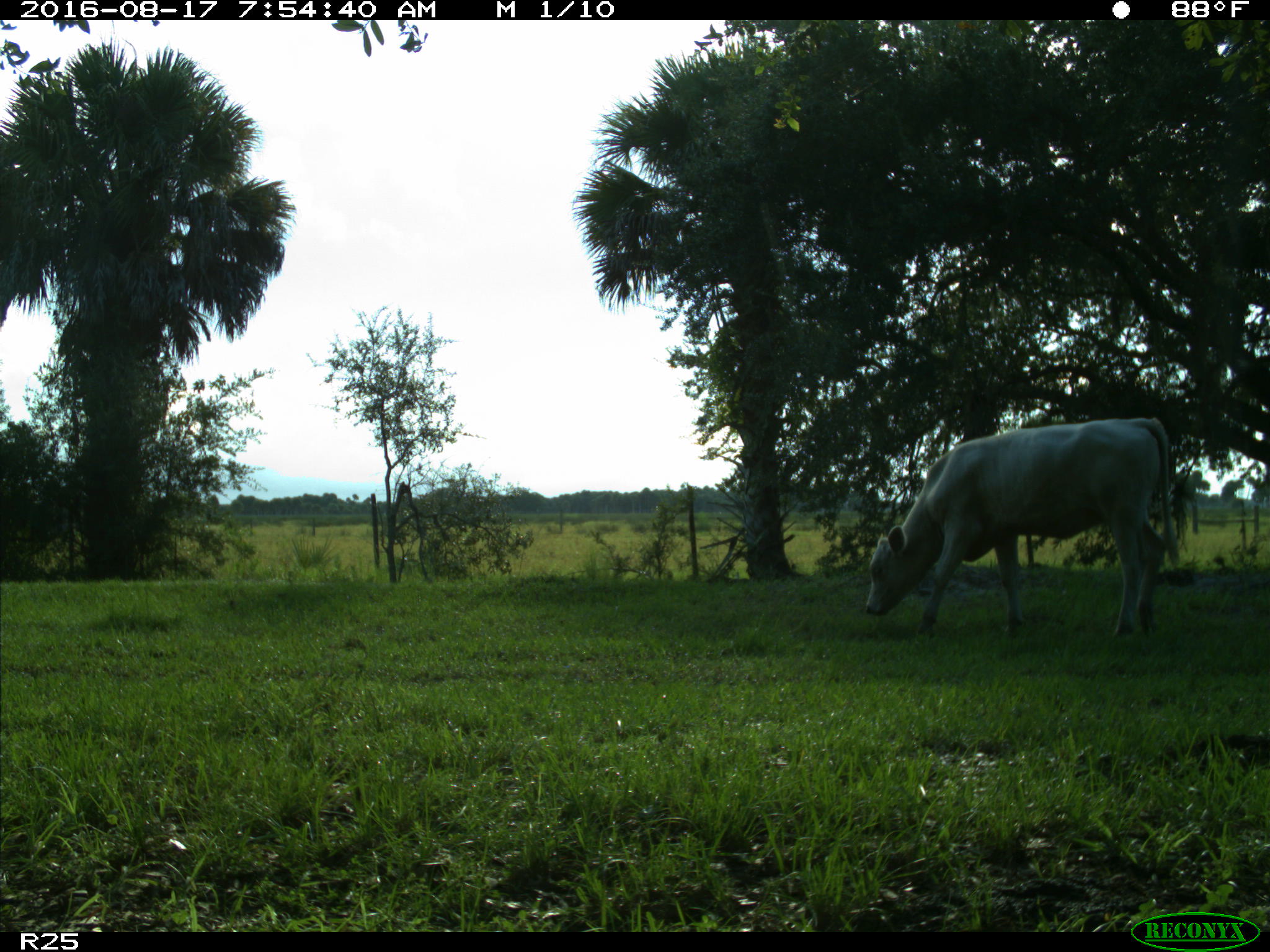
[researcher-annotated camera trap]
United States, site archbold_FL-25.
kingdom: Animalia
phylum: Chordata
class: Mammalia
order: Artiodactyla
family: Bovidae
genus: Bos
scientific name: Bos taurus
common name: domestic cow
Bos taurus (domestic cow).